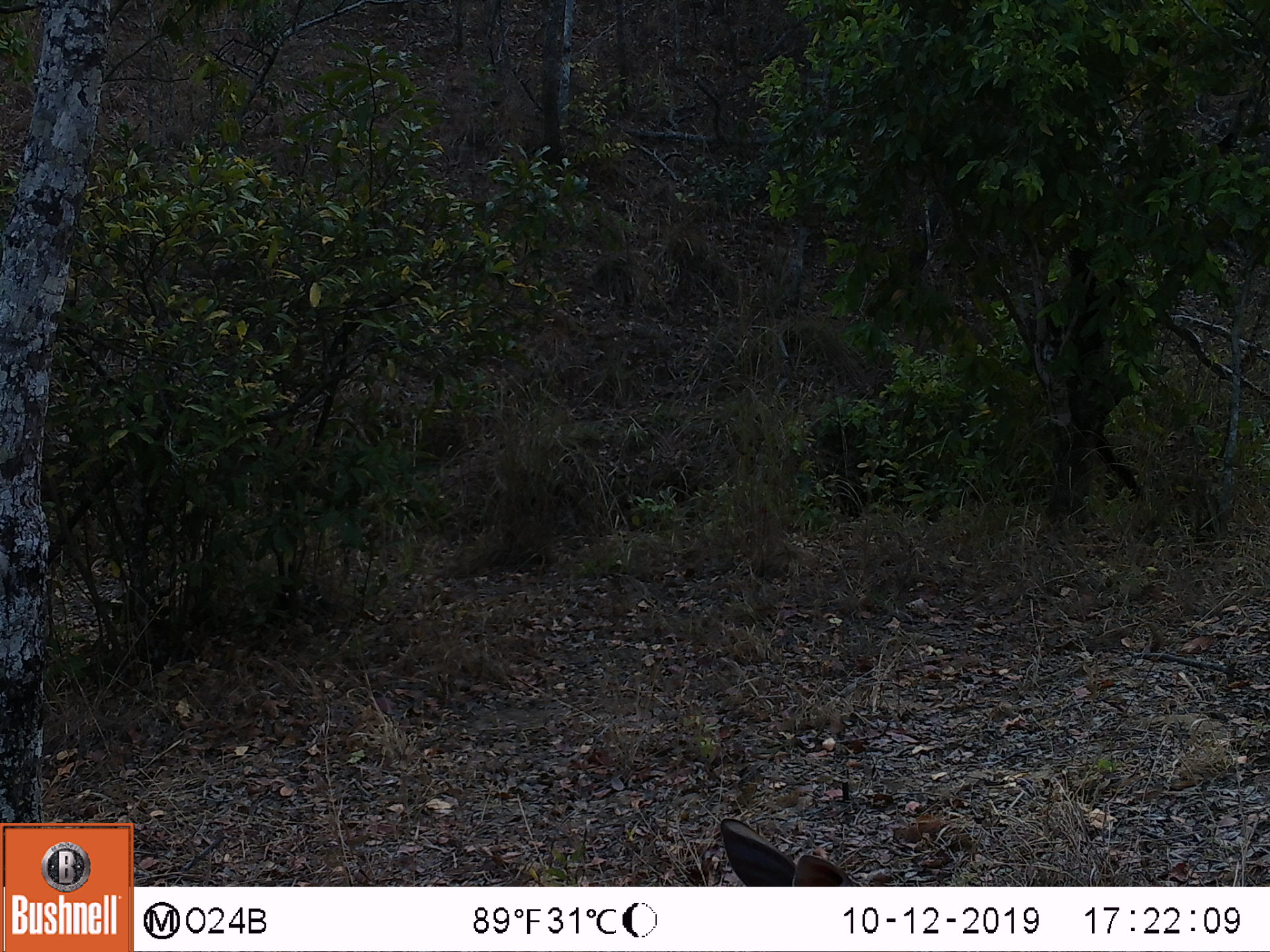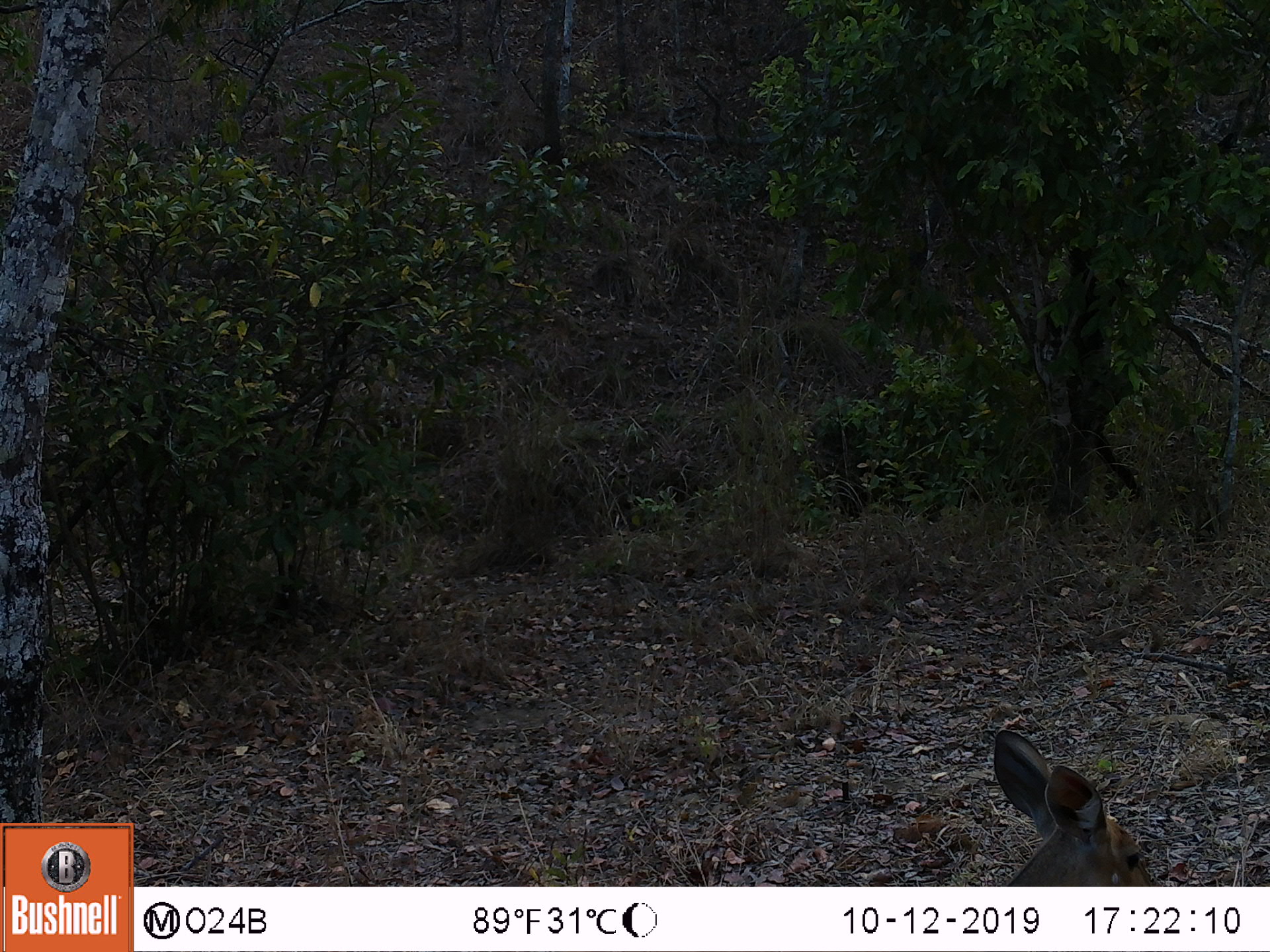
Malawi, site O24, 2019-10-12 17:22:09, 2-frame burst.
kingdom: Animalia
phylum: Chordata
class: Mammalia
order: Artiodactyla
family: Bovidae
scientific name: Antilopinae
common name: small antelope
Small antelope (Antilopinae), count 1.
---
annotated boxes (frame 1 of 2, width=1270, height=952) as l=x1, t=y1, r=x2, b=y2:
small antelope: l=709, t=805, r=879, b=885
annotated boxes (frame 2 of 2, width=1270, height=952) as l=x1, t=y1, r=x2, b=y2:
small antelope: l=969, t=725, r=1163, b=883